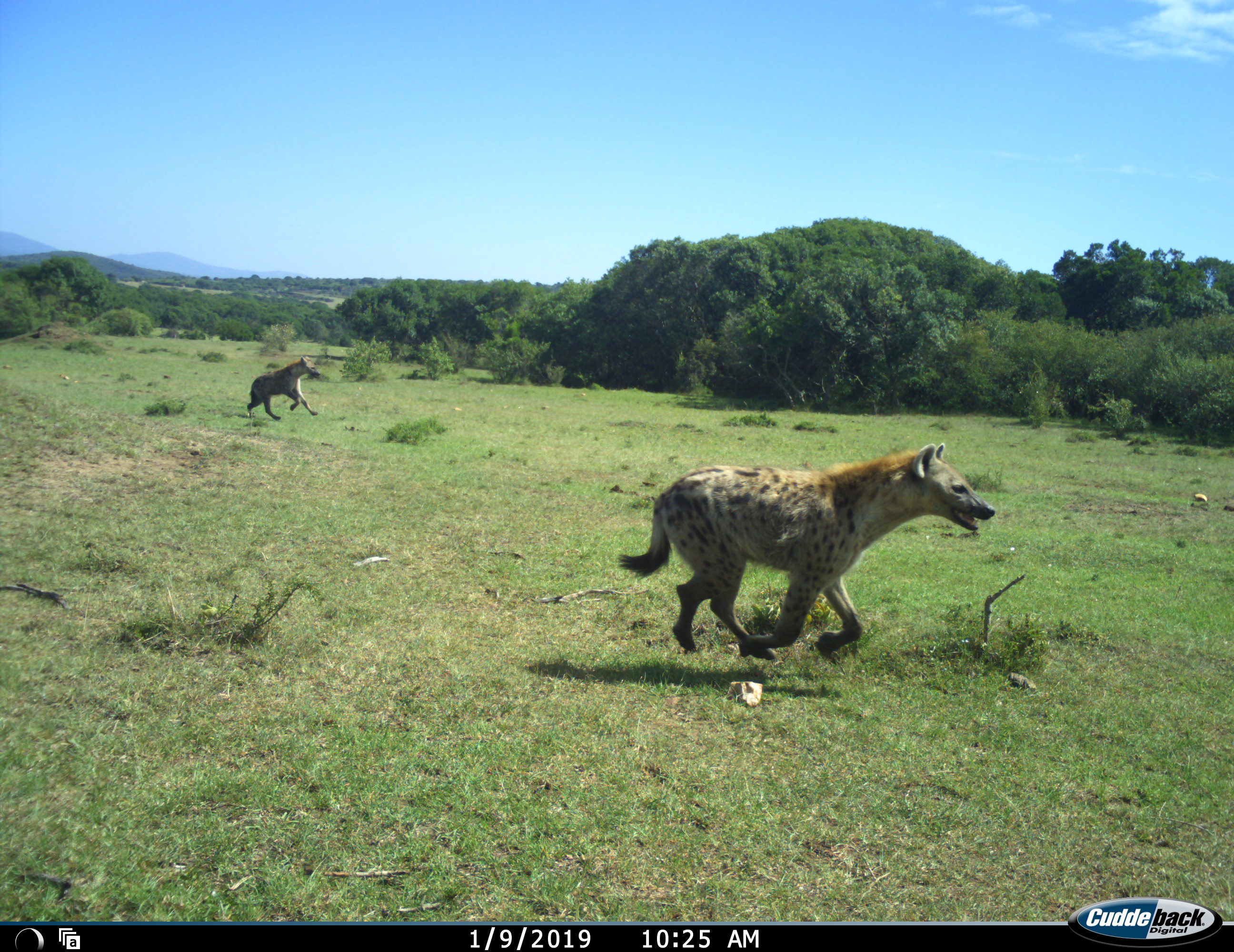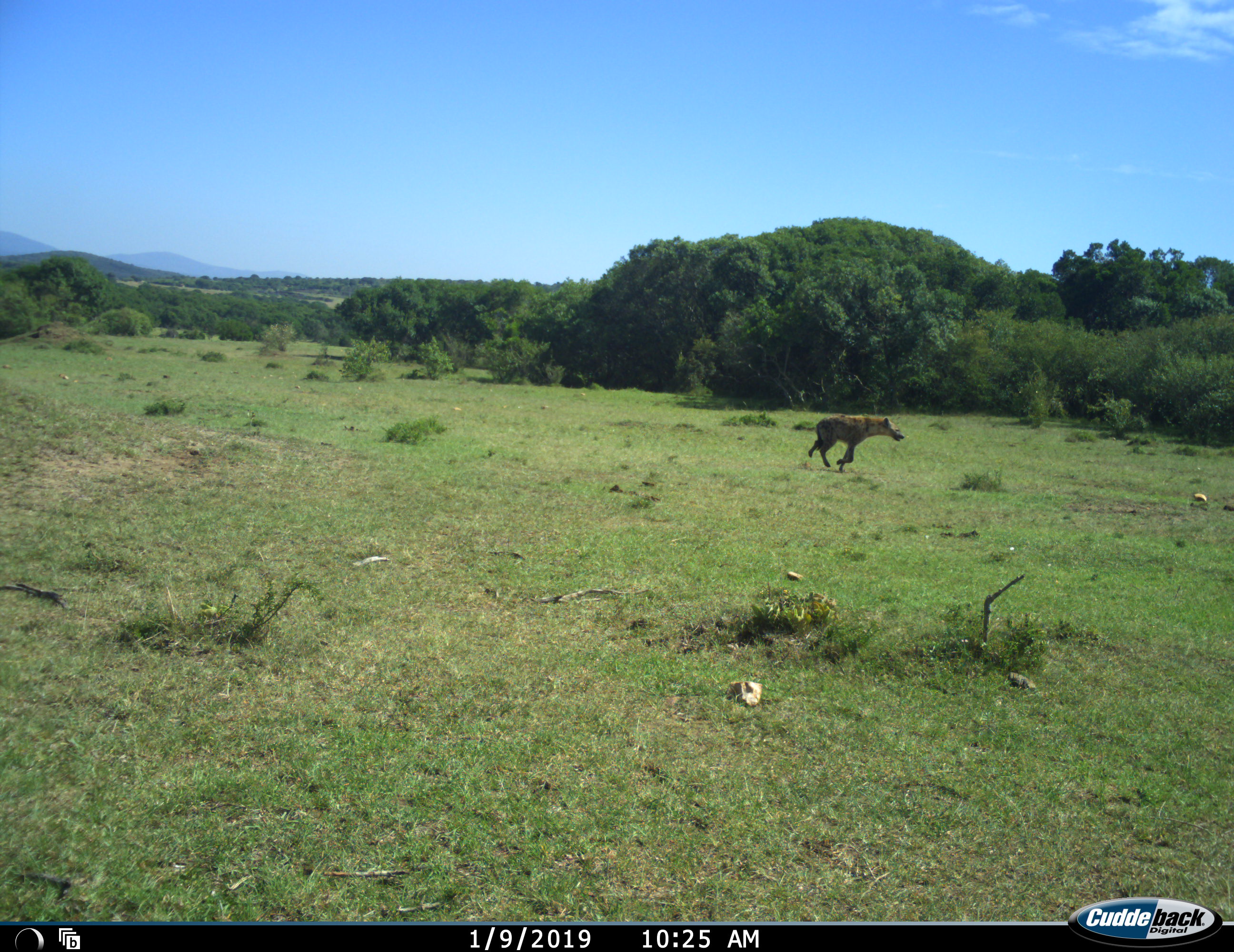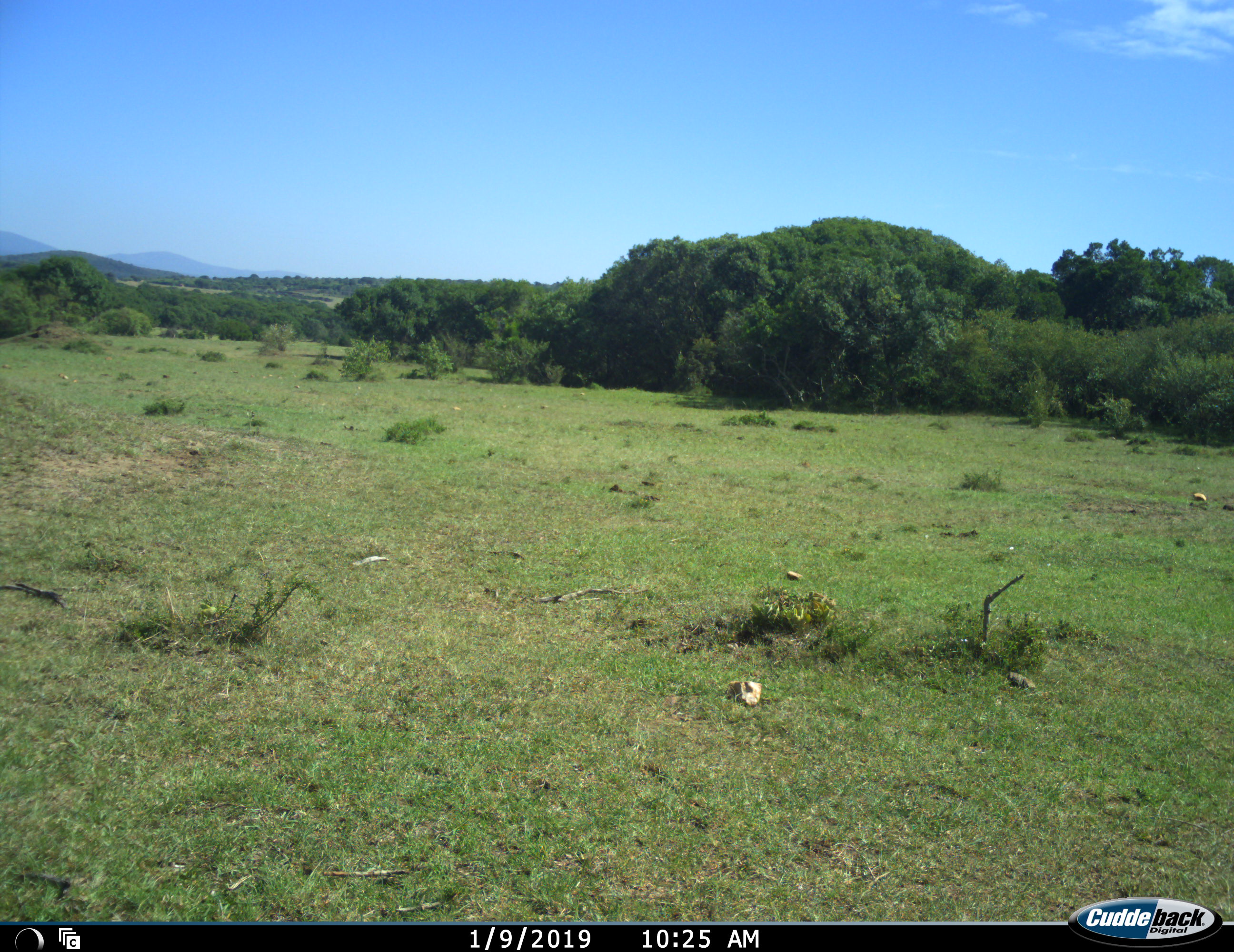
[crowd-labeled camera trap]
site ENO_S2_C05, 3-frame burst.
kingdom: Animalia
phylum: Chordata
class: Mammalia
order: Carnivora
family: Hyaenidae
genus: Crocuta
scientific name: Crocuta crocuta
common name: spotted hyena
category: hyenaspotted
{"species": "hyenaspotted (spotted hyena) (Crocuta crocuta)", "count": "2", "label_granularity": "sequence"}